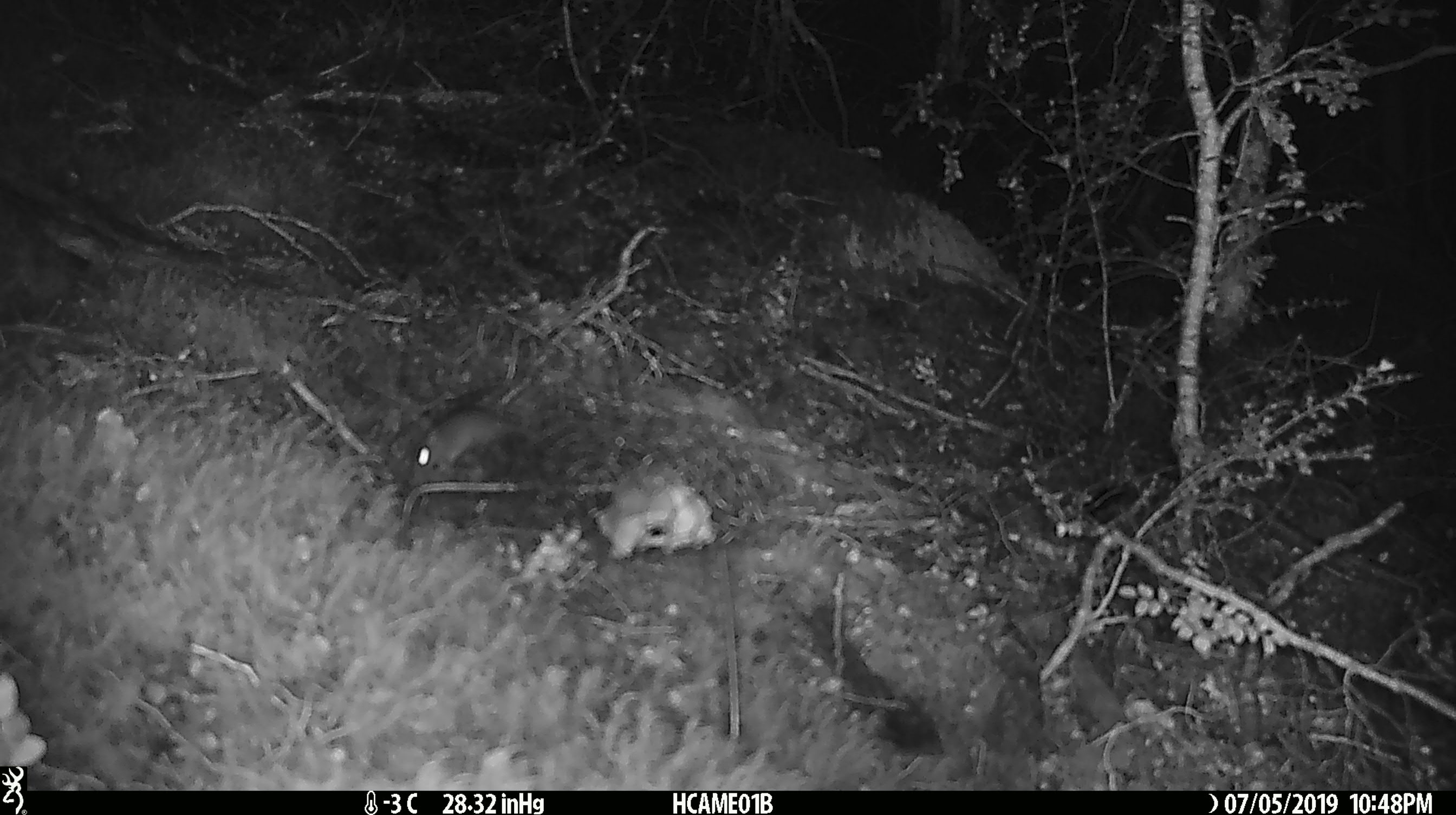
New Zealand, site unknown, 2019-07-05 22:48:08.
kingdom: Animalia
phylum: Chordata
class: Mammalia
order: Rodentia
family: Muridae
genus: Mus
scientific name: Mus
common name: mouse